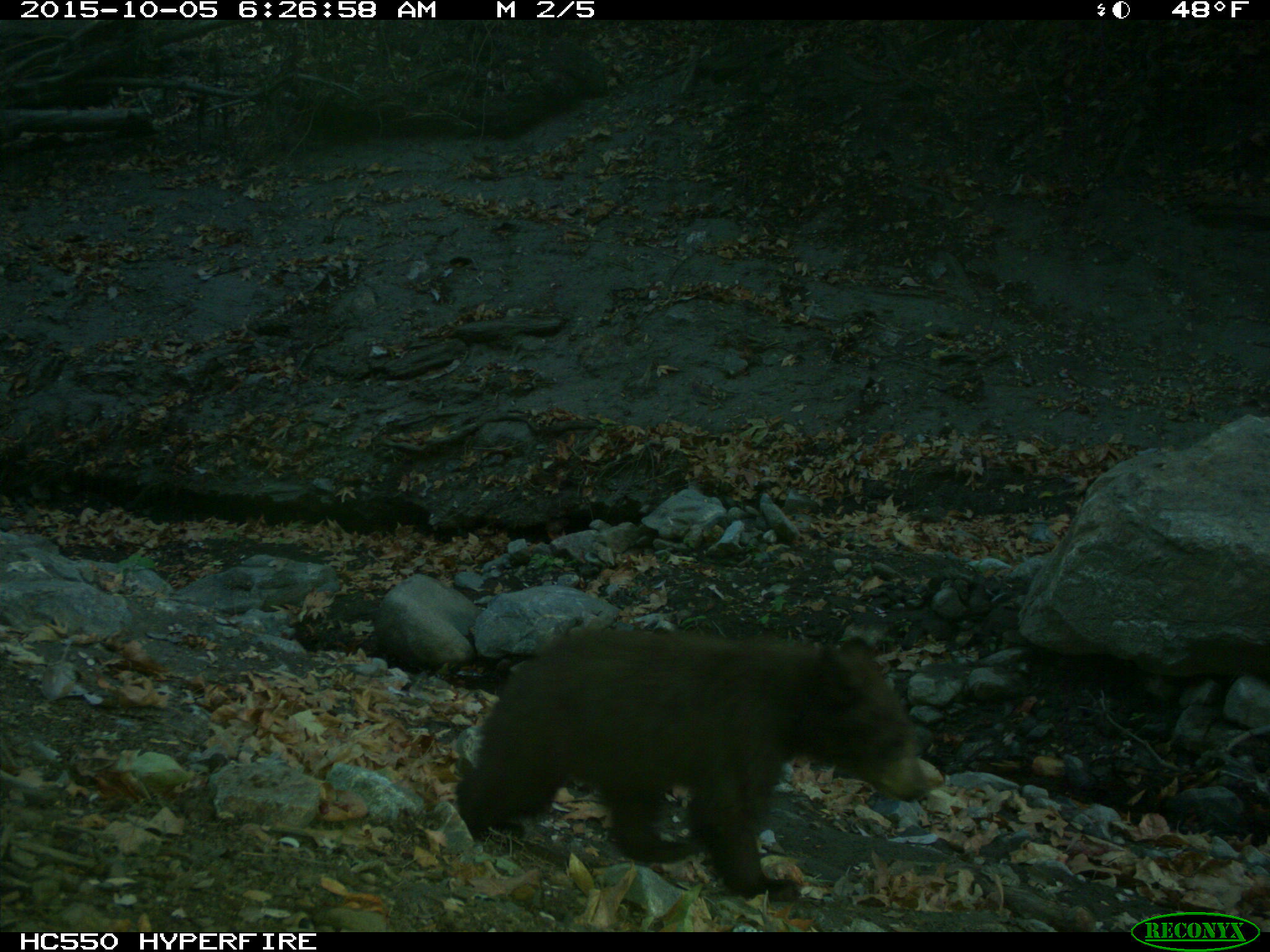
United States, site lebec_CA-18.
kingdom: Animalia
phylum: Chordata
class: Mammalia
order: Carnivora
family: Ursidae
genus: Ursus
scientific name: Ursus americanus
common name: american black bear